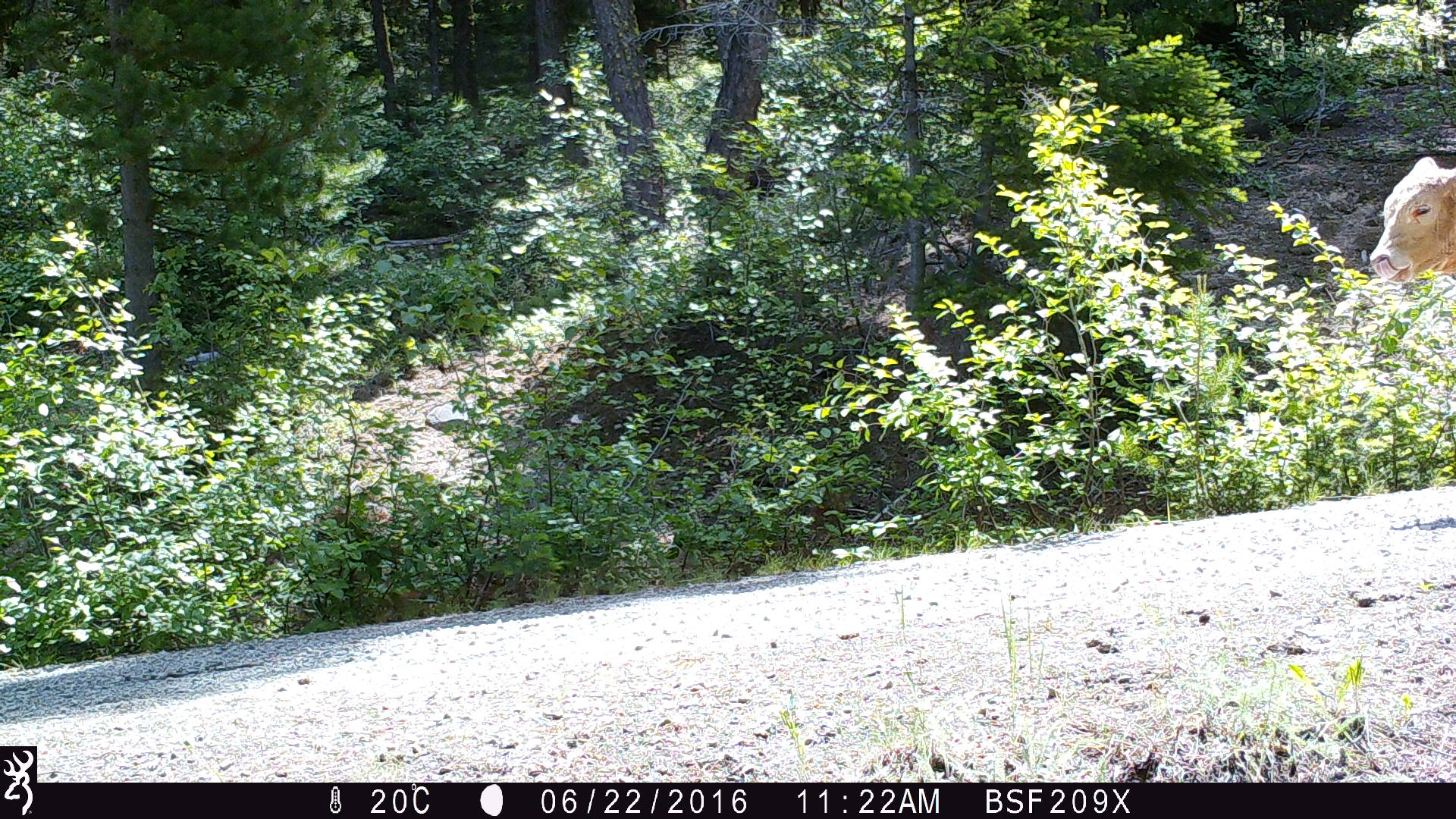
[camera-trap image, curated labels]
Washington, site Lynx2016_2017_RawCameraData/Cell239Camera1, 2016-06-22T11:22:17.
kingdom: Animalia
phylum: Chordata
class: Mammalia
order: Artiodactyla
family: Bovidae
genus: Bos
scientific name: Bos taurus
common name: domestic cattle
Domestic cattle (Bos taurus). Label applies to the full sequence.